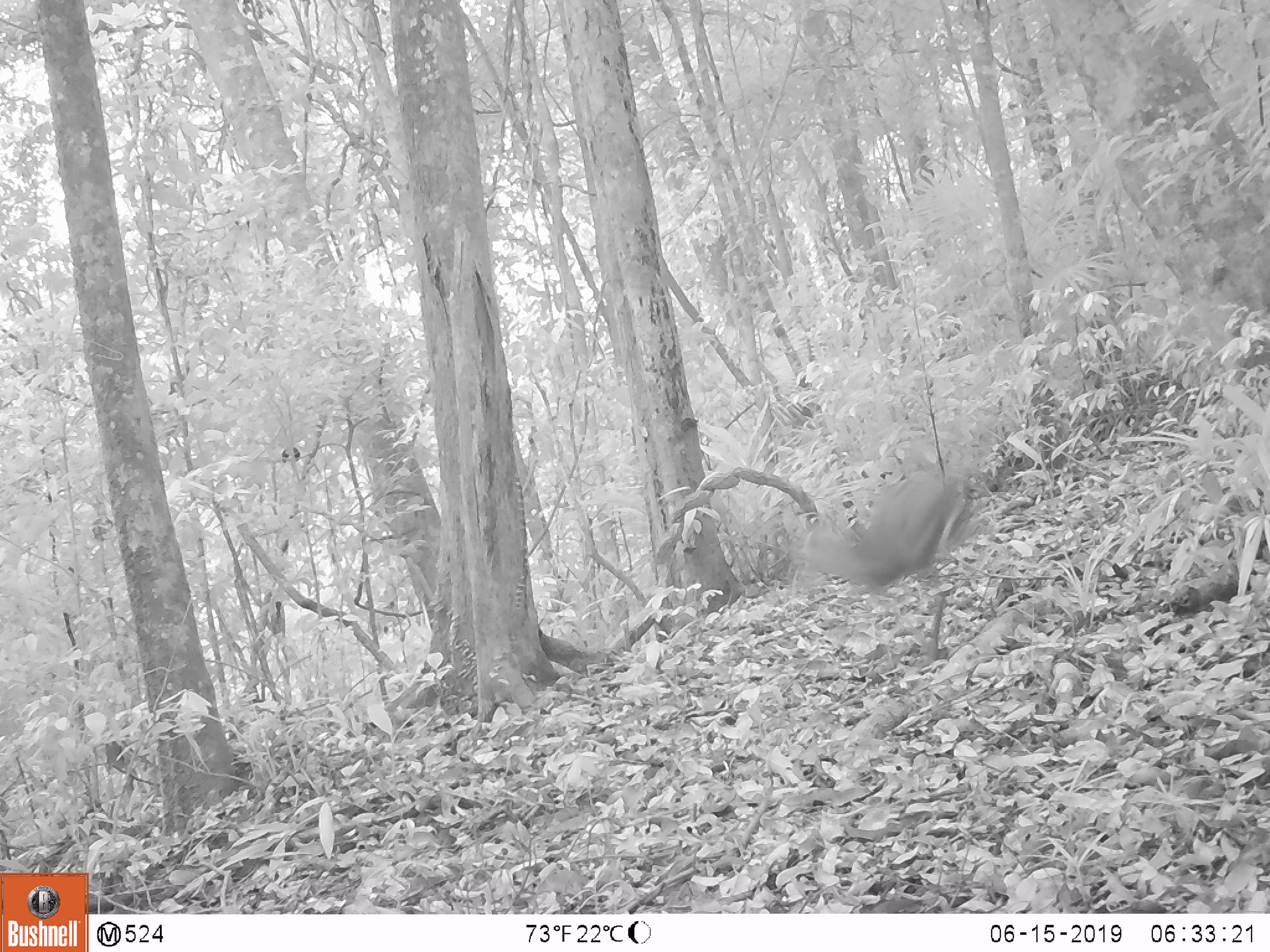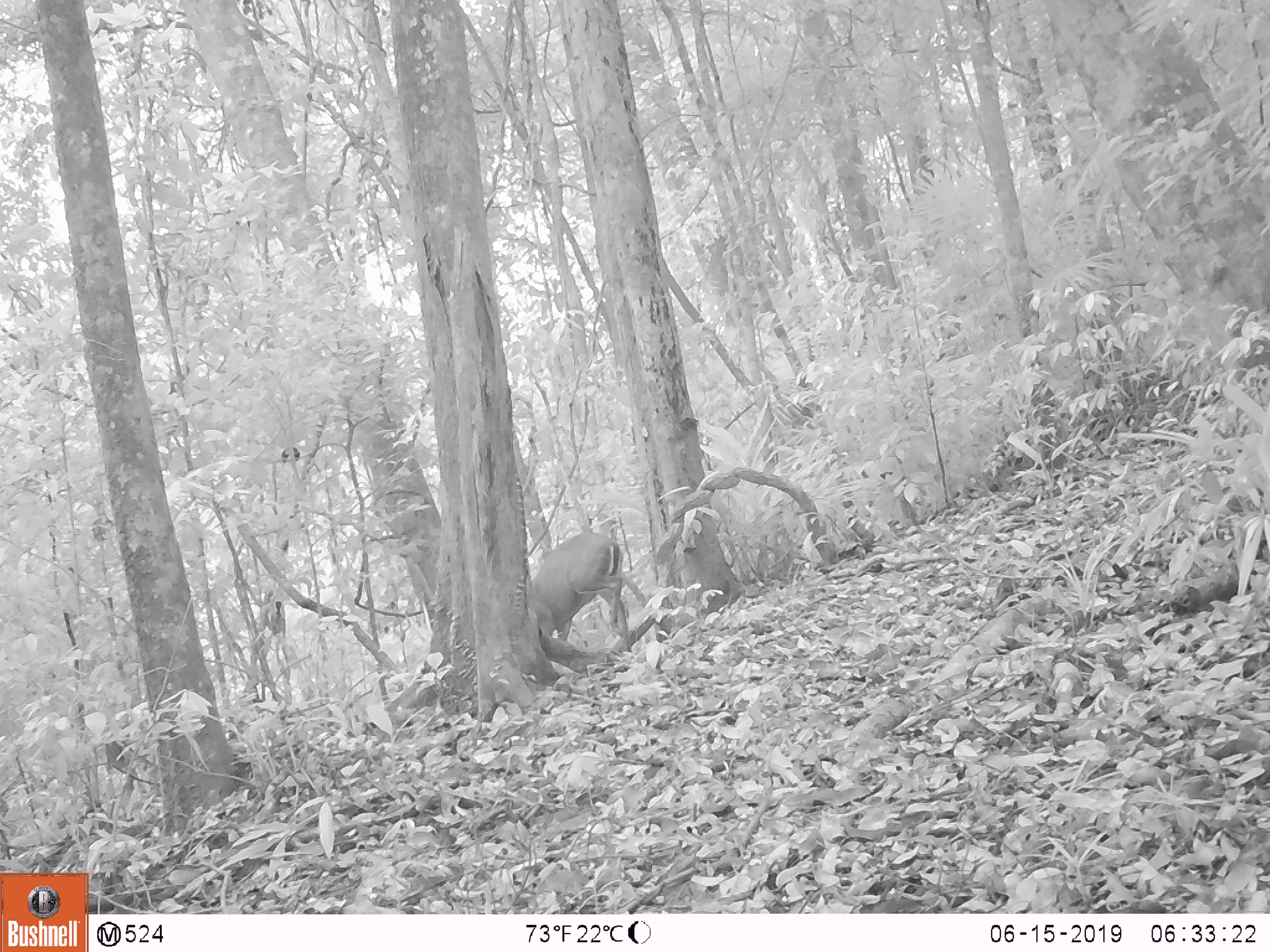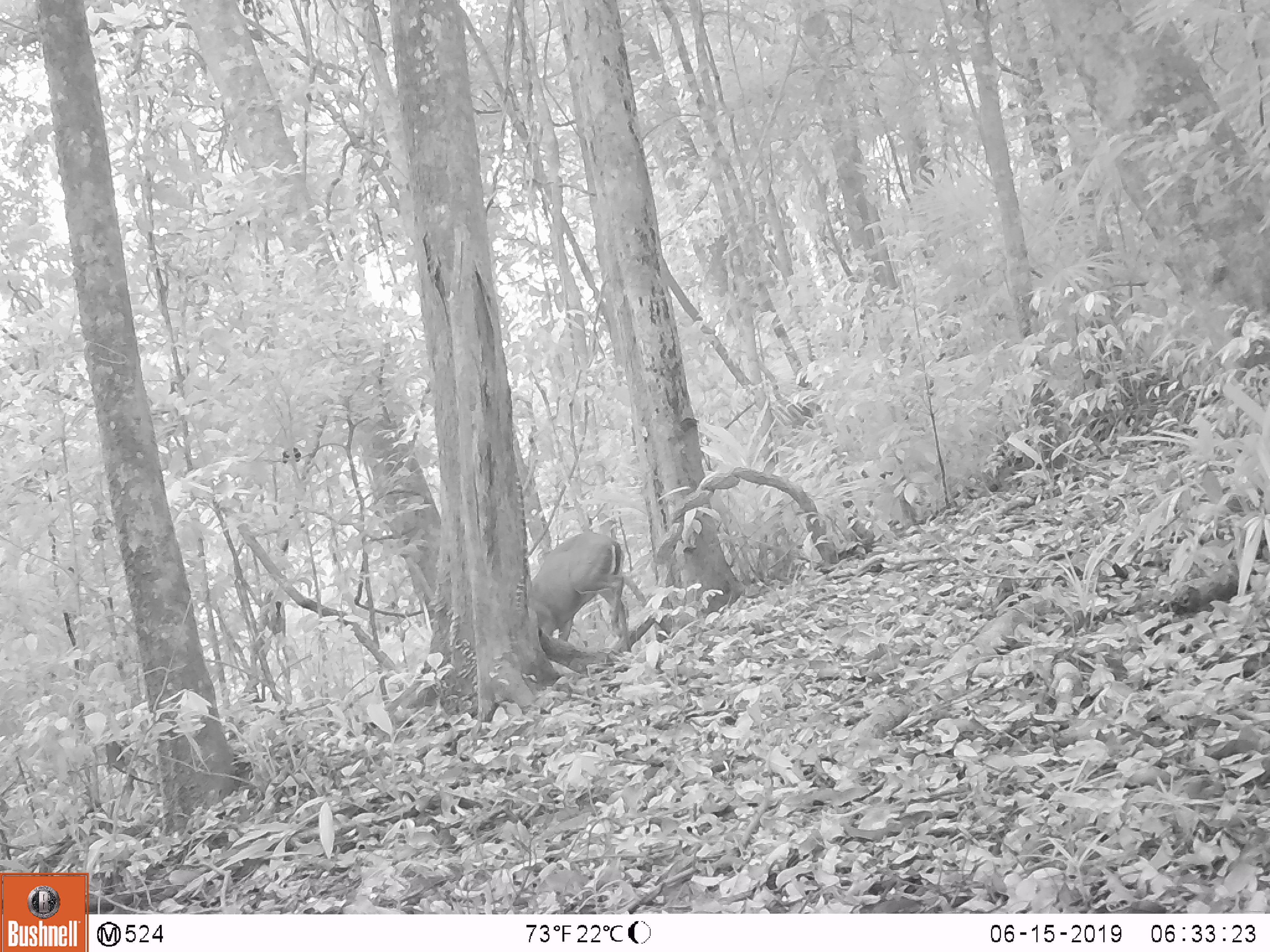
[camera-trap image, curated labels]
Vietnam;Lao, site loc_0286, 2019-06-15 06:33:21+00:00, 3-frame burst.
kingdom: Animalia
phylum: Chordata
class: Mammalia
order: Artiodactyla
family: Cervidae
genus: Muntiacus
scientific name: Muntiacus rooseveltorum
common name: roosevelt's muntjac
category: roosevelts muntjac group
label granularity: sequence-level